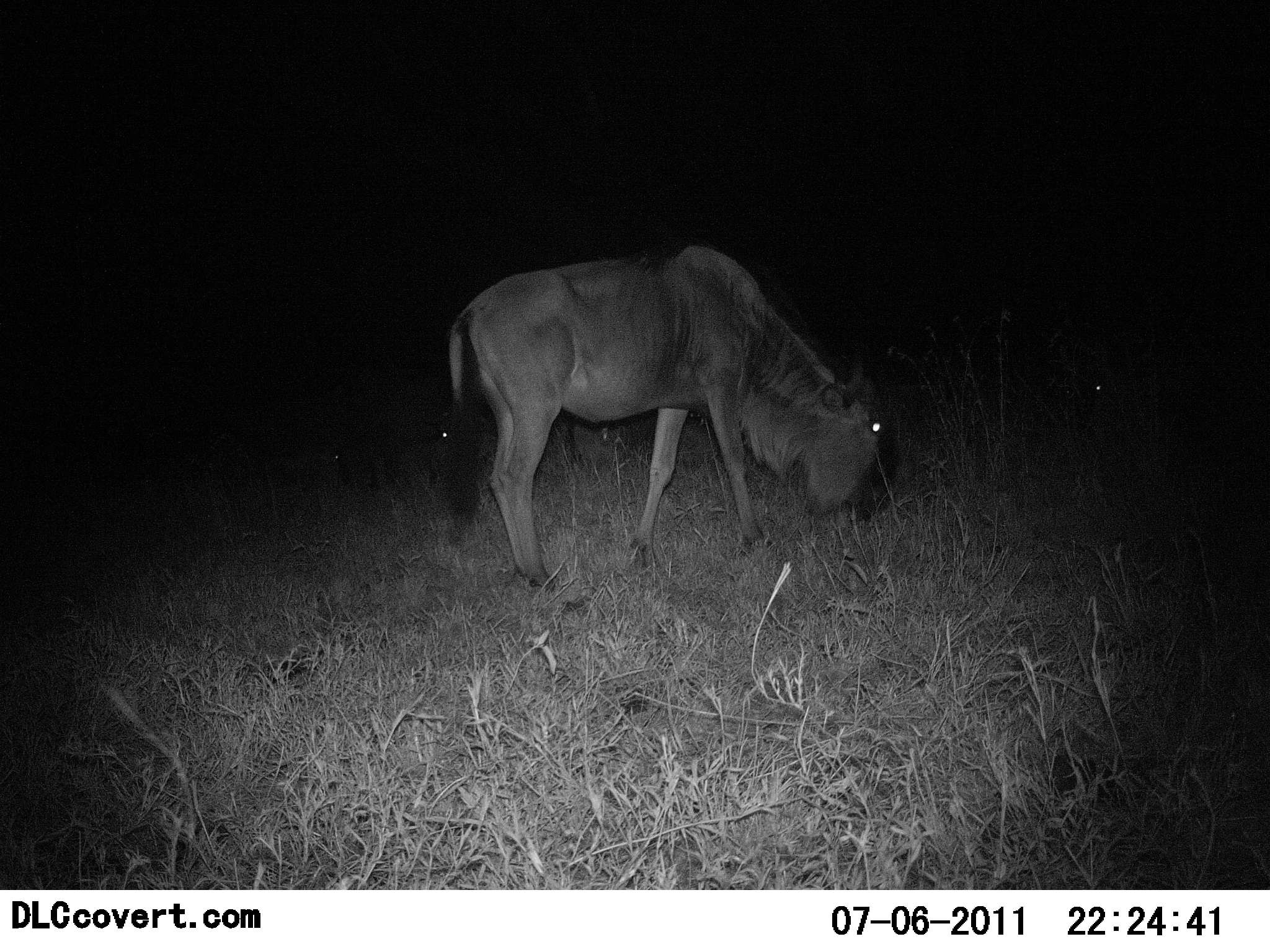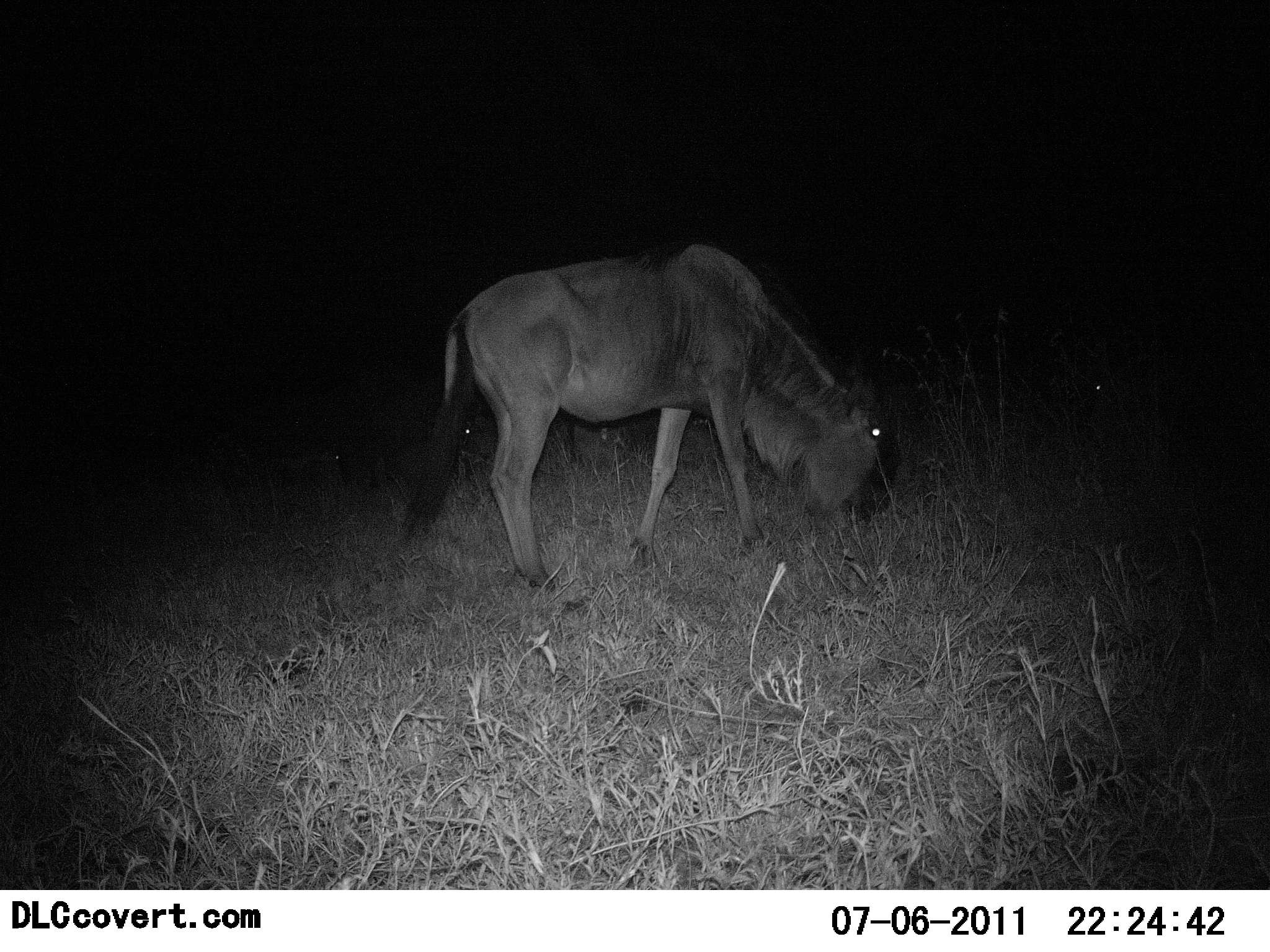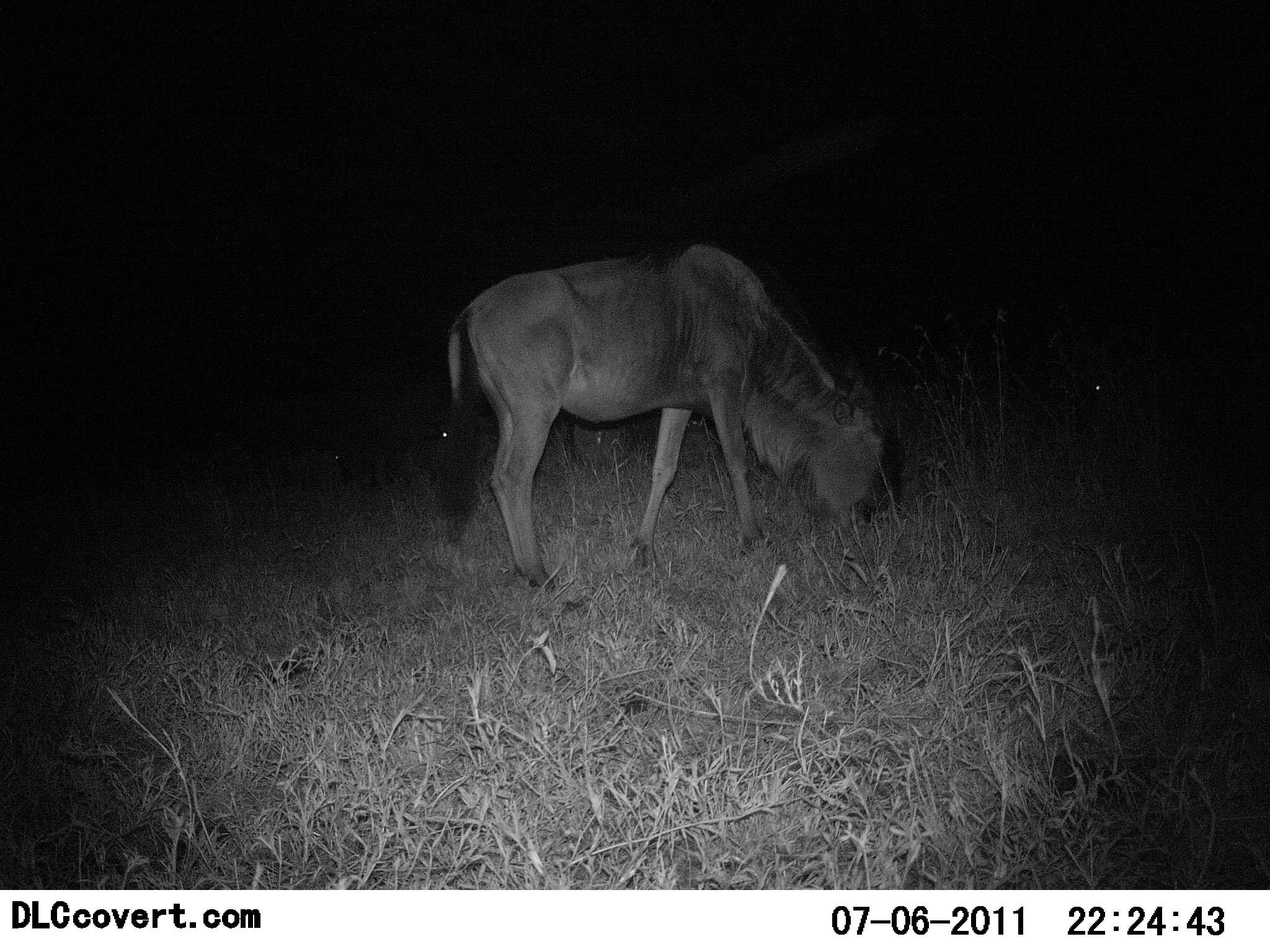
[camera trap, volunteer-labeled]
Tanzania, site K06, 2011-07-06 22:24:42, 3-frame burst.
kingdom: Animalia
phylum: Chordata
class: Mammalia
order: Artiodactyla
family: Bovidae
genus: Connochaetes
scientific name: Connochaetes taurinus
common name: blue wildebeest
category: wildebeest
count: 1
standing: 30%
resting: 0%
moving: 0%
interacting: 0%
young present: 0%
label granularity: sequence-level